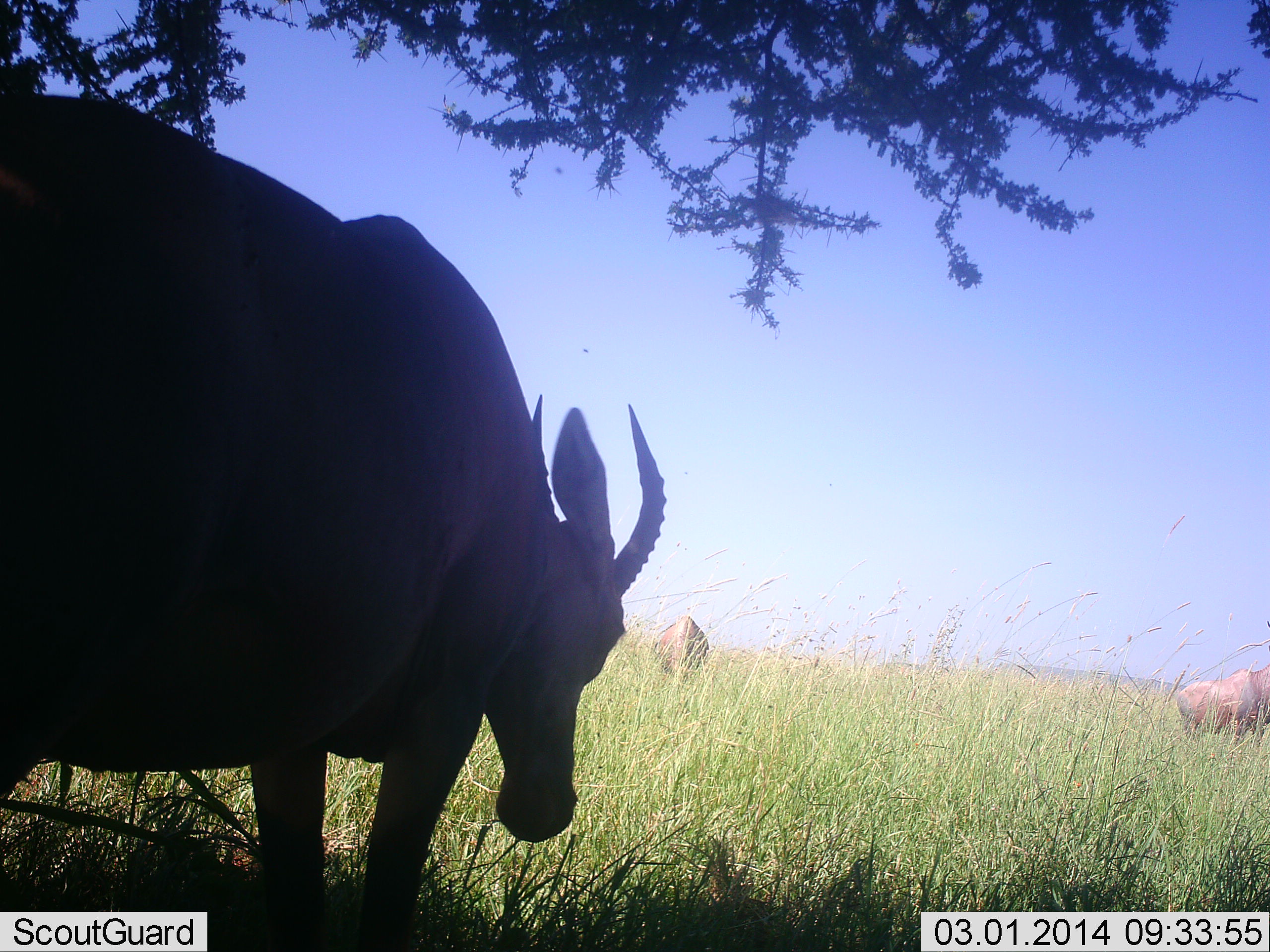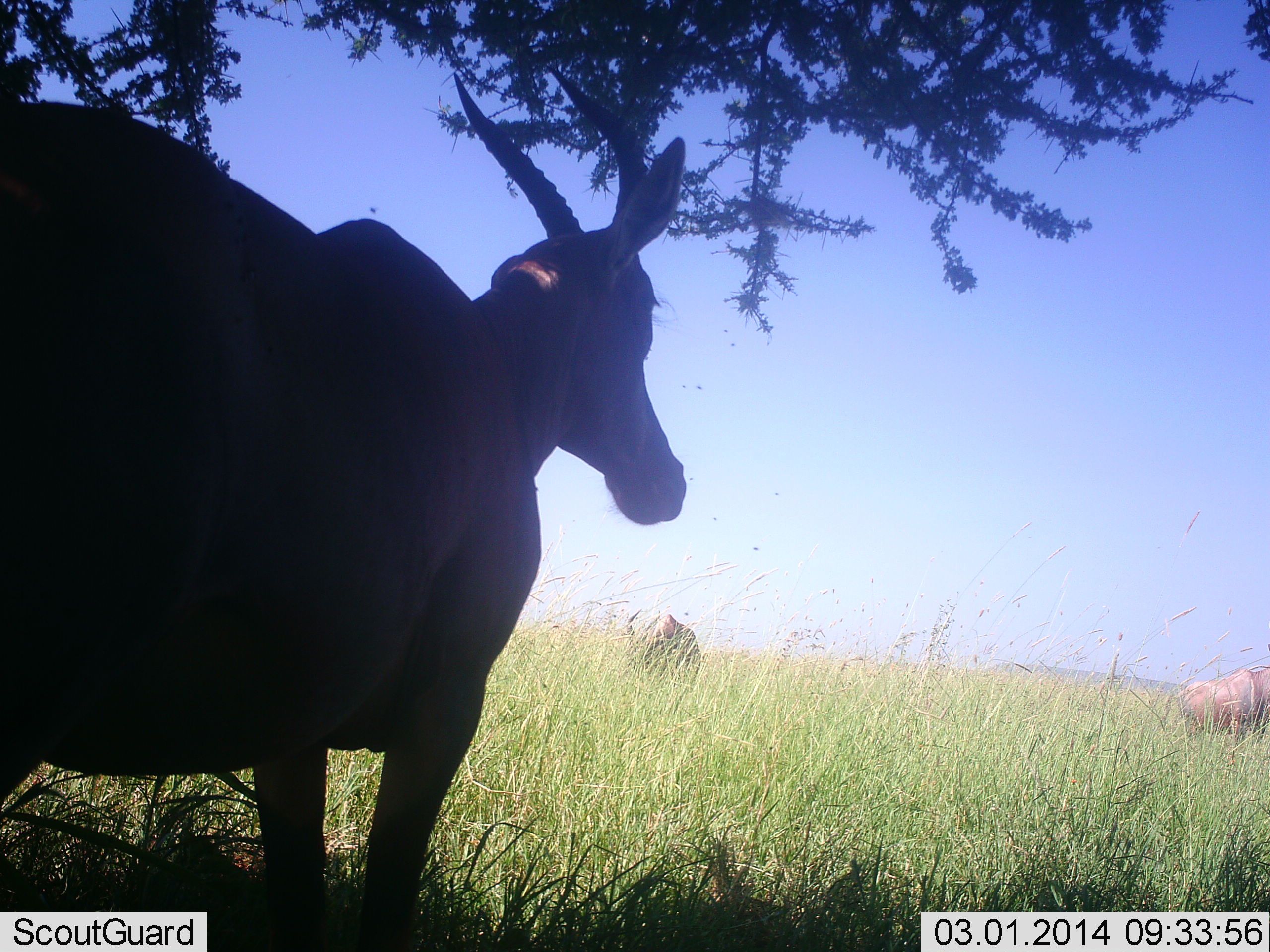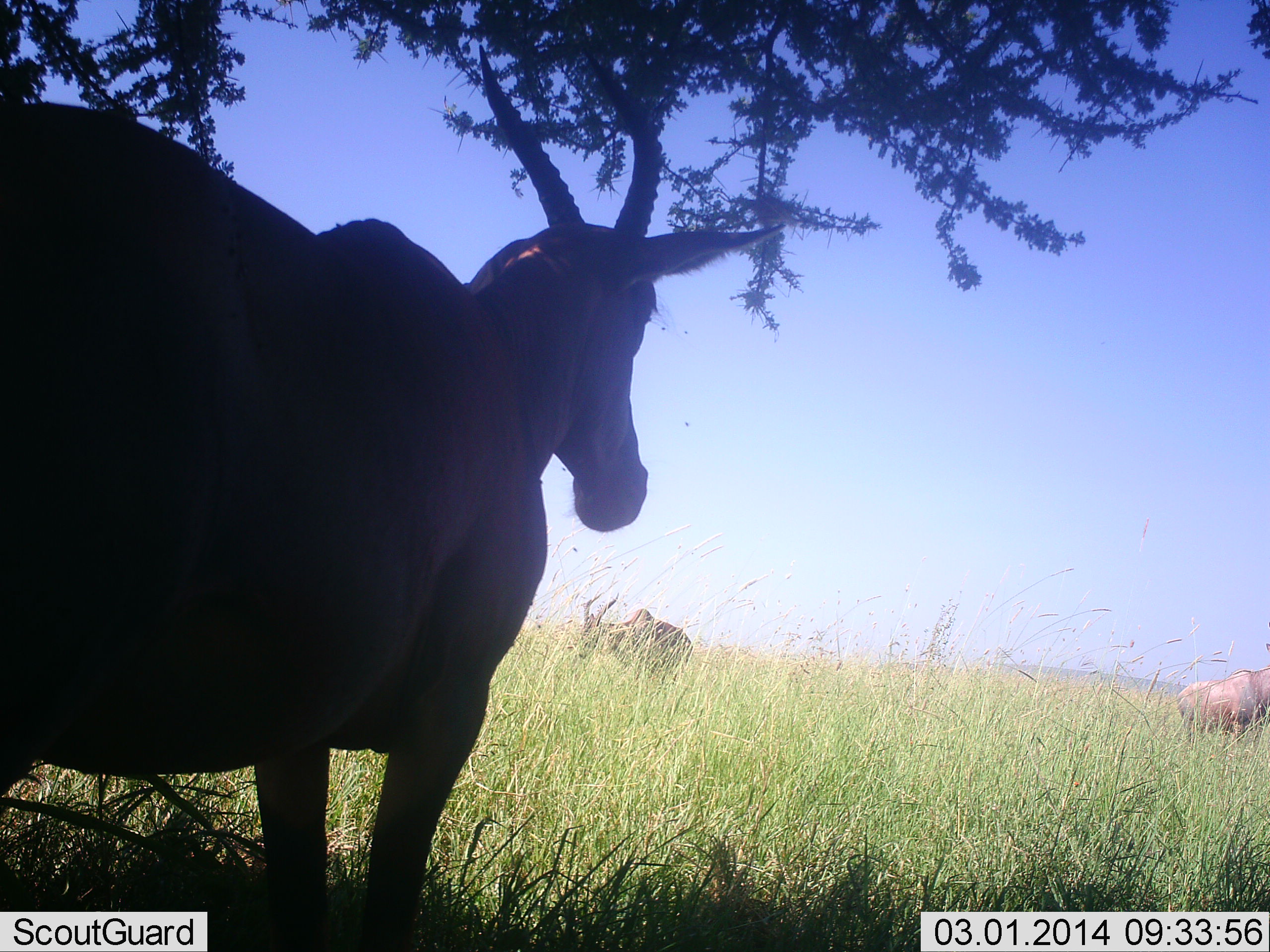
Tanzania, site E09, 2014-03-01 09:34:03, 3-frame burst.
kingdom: Animalia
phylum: Chordata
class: Mammalia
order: Artiodactyla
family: Bovidae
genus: Damaliscus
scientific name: Damaliscus lunatus jimela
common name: topi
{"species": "topi (Damaliscus lunatus jimela)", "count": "3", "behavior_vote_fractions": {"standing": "70%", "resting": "10%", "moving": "10%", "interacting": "0%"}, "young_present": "0%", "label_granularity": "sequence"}